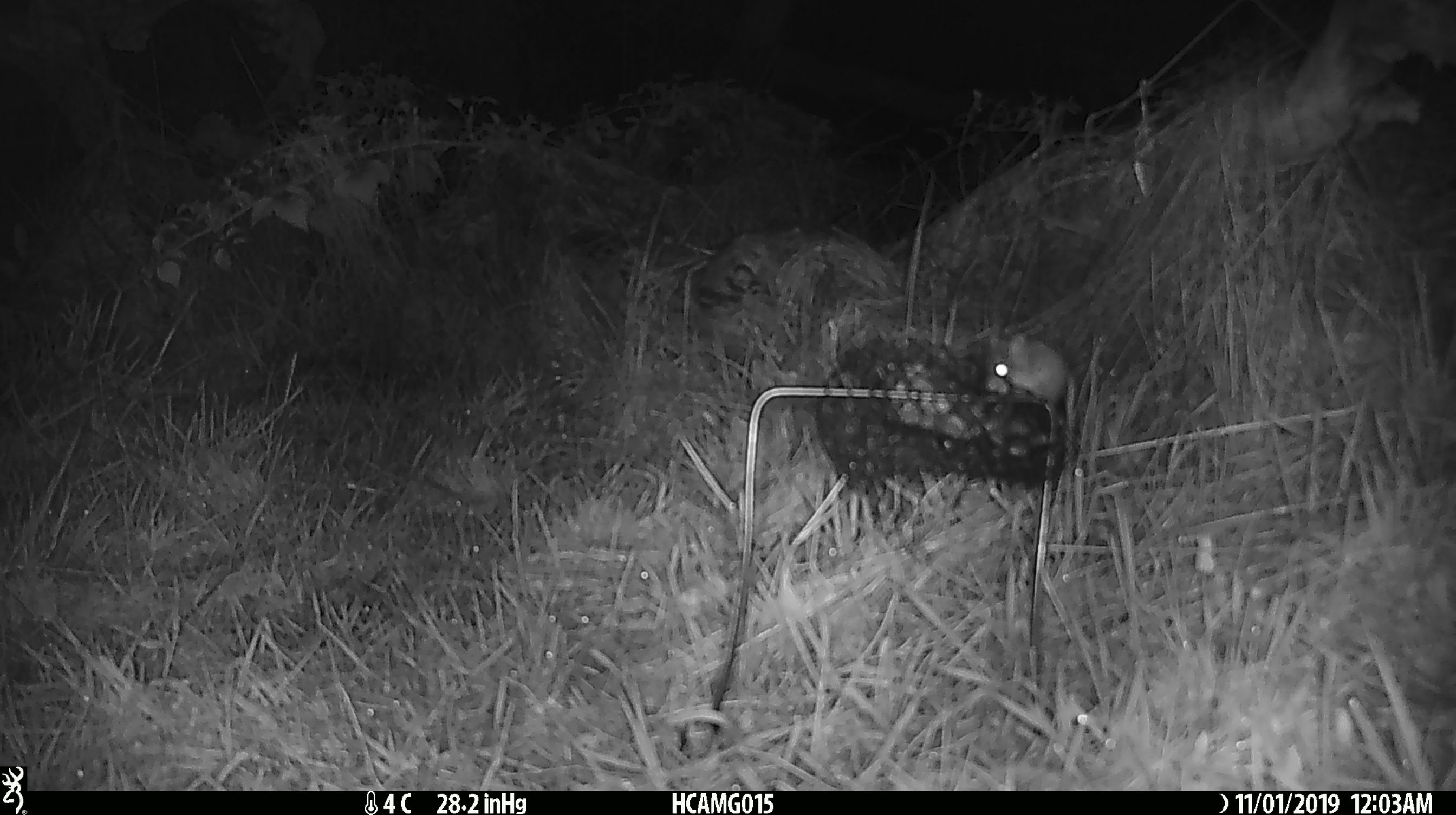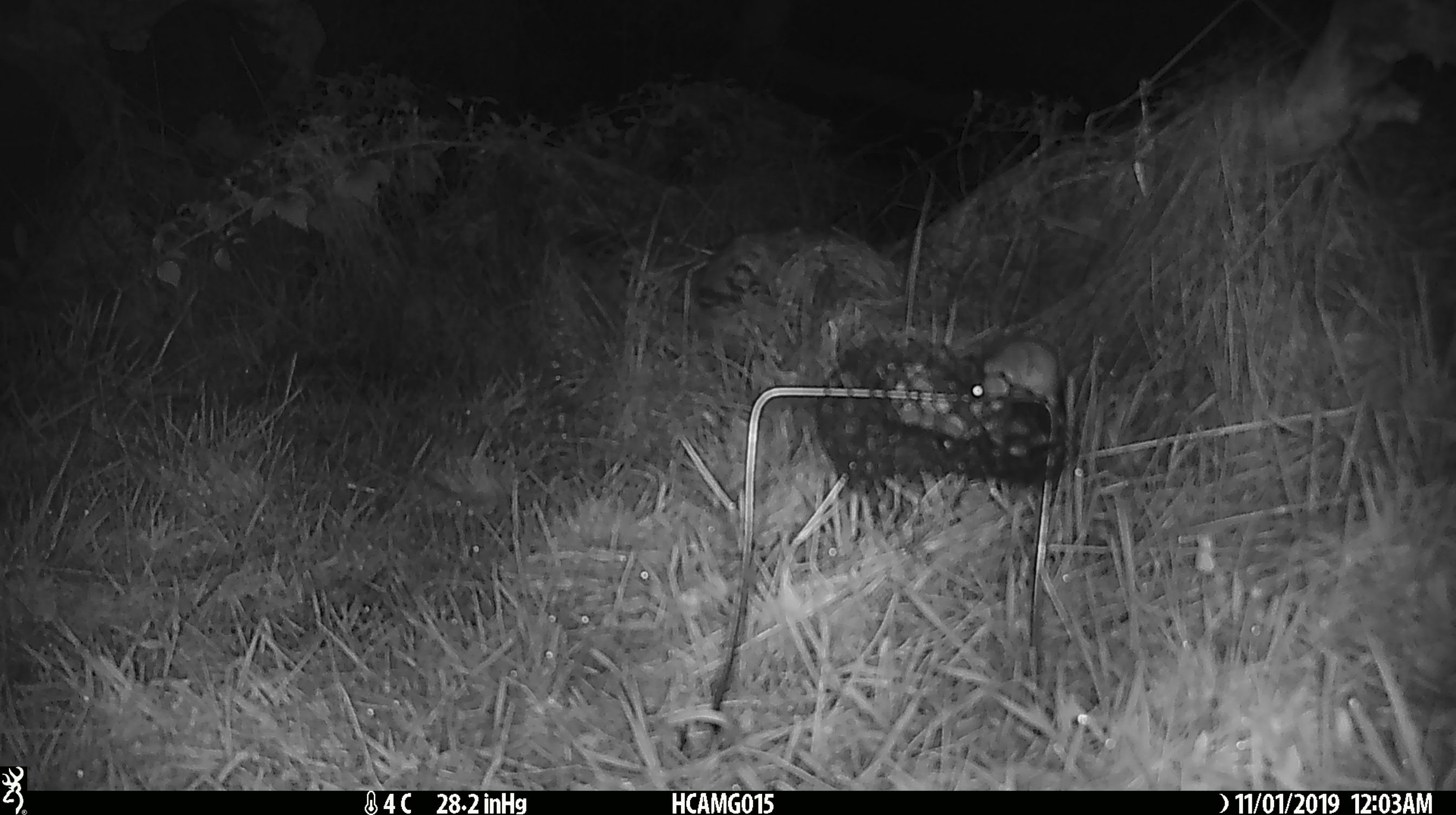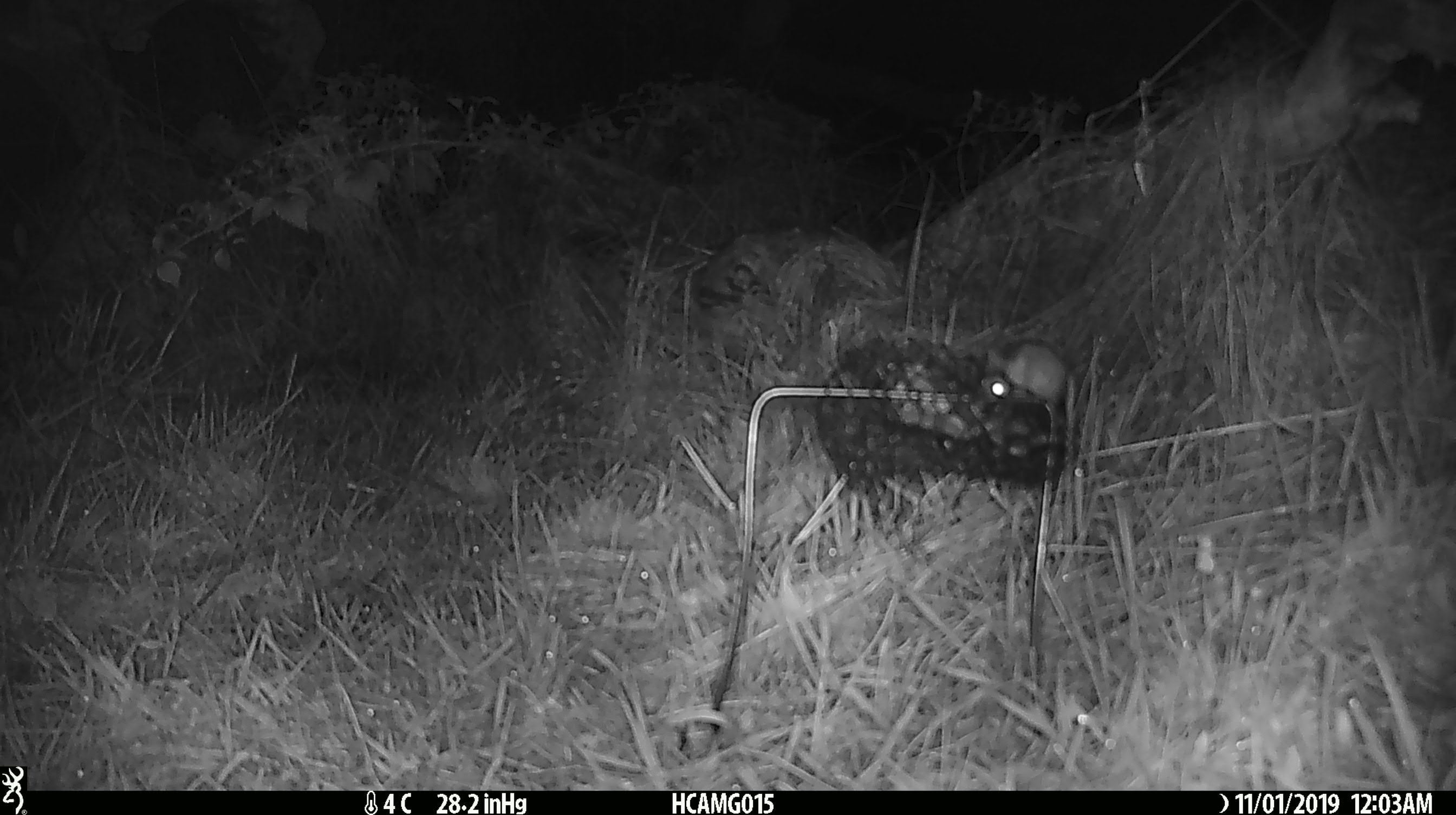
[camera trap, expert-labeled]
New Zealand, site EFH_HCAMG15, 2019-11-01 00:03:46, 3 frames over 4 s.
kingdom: Animalia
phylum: Chordata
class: Mammalia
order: Rodentia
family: Muridae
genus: Mus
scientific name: Mus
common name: mouse